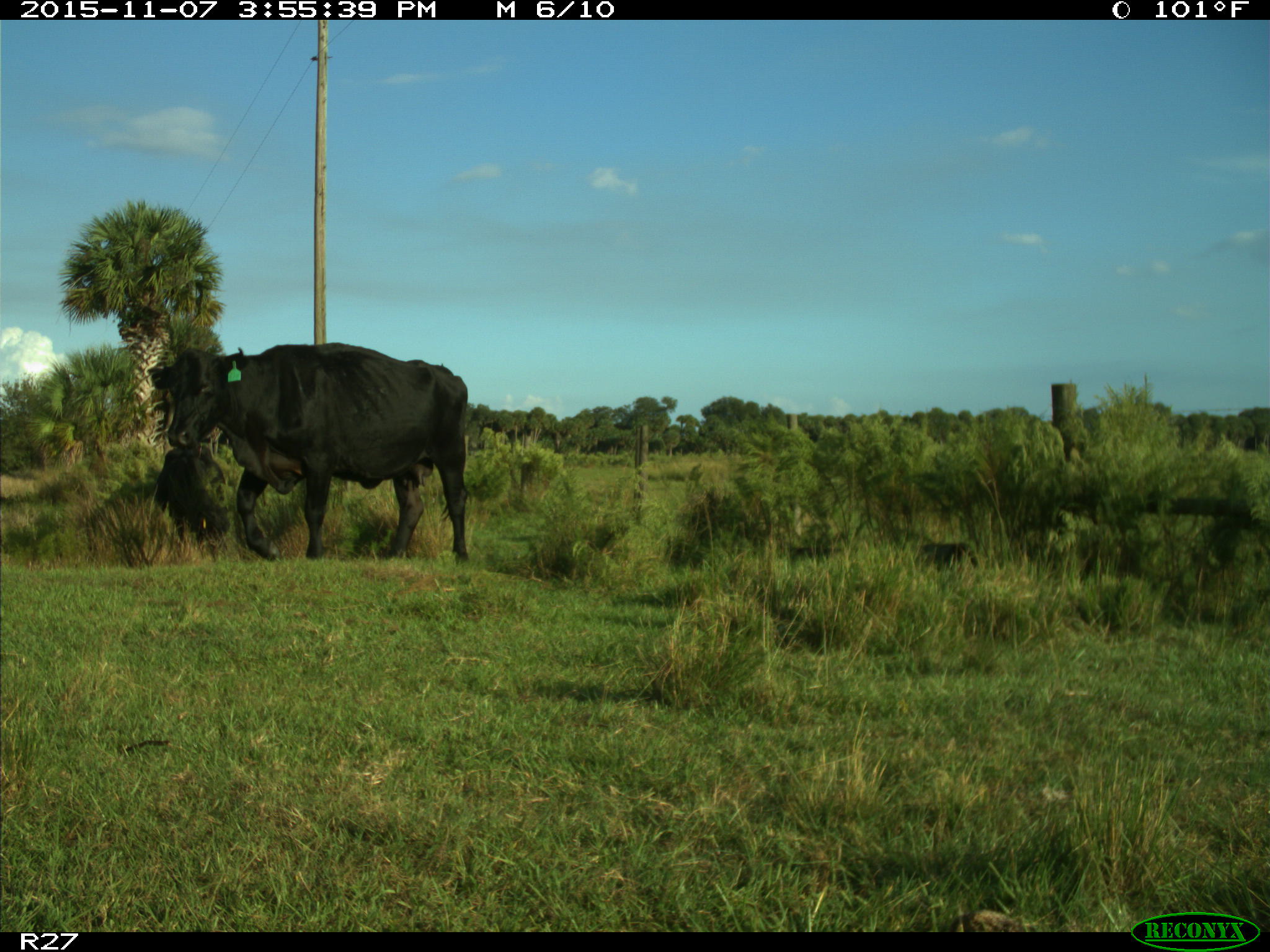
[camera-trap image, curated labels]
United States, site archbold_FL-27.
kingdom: Animalia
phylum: Chordata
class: Mammalia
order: Artiodactyla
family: Bovidae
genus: Bos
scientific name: Bos taurus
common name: domestic cow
Bos taurus (domestic cow).